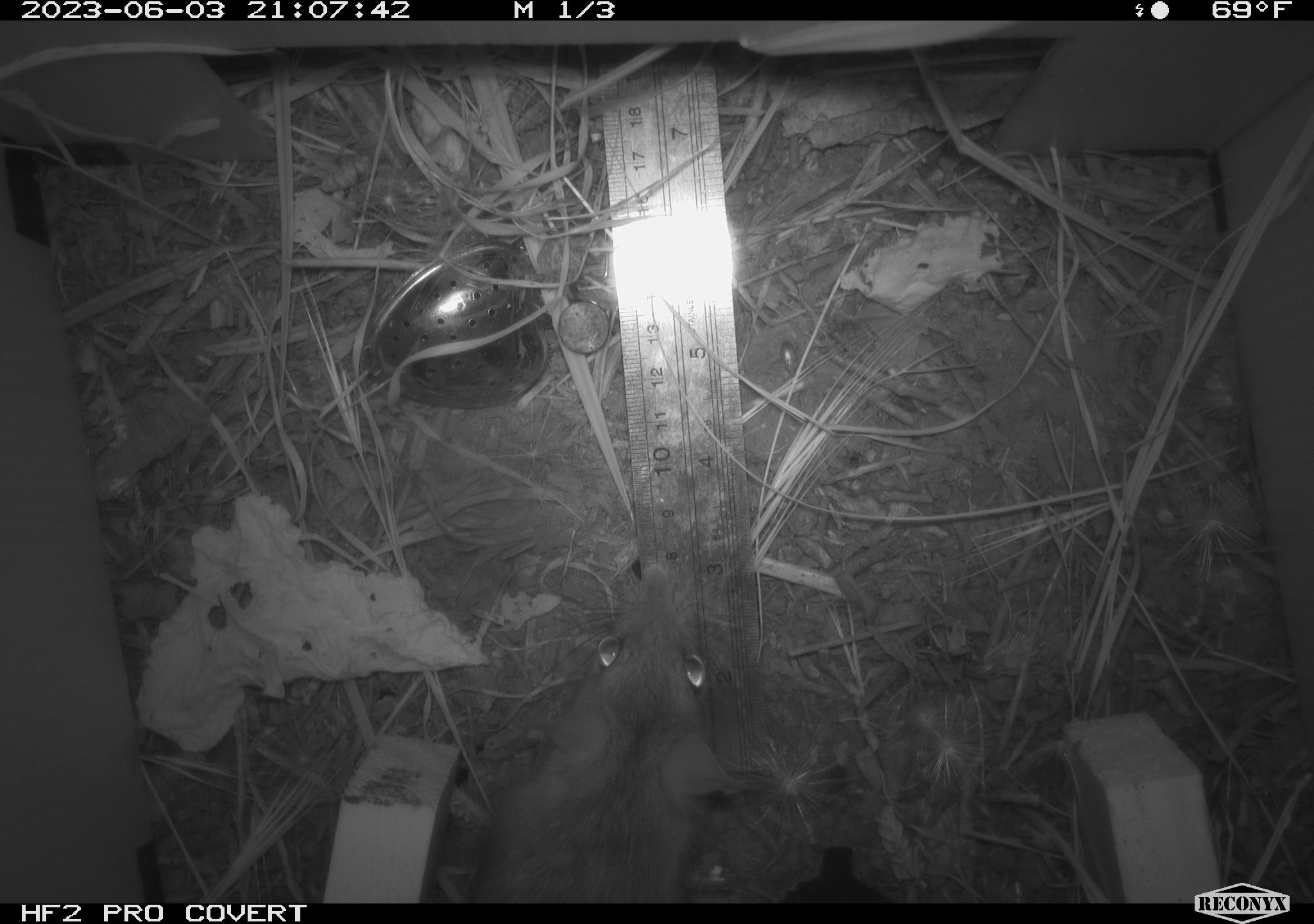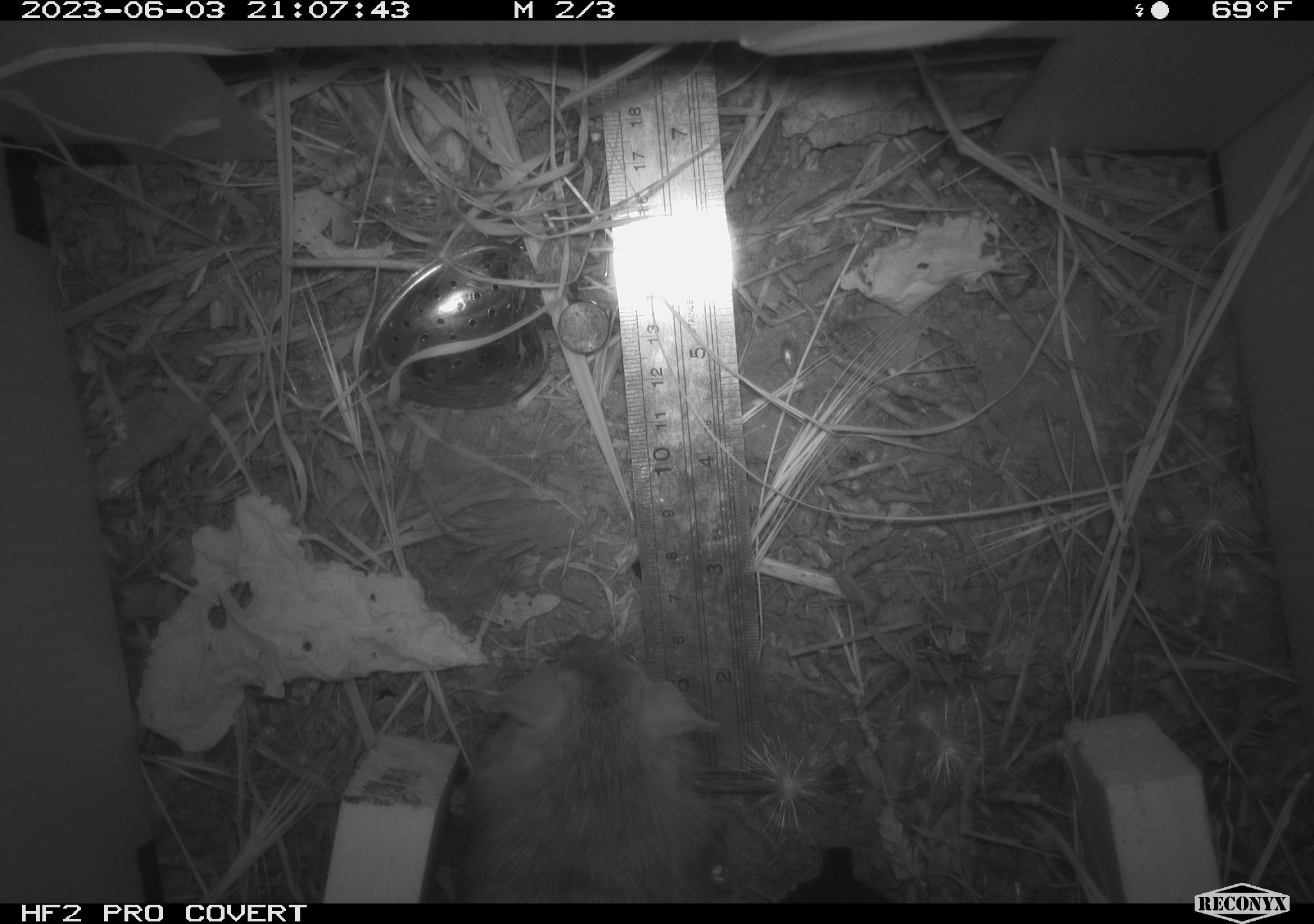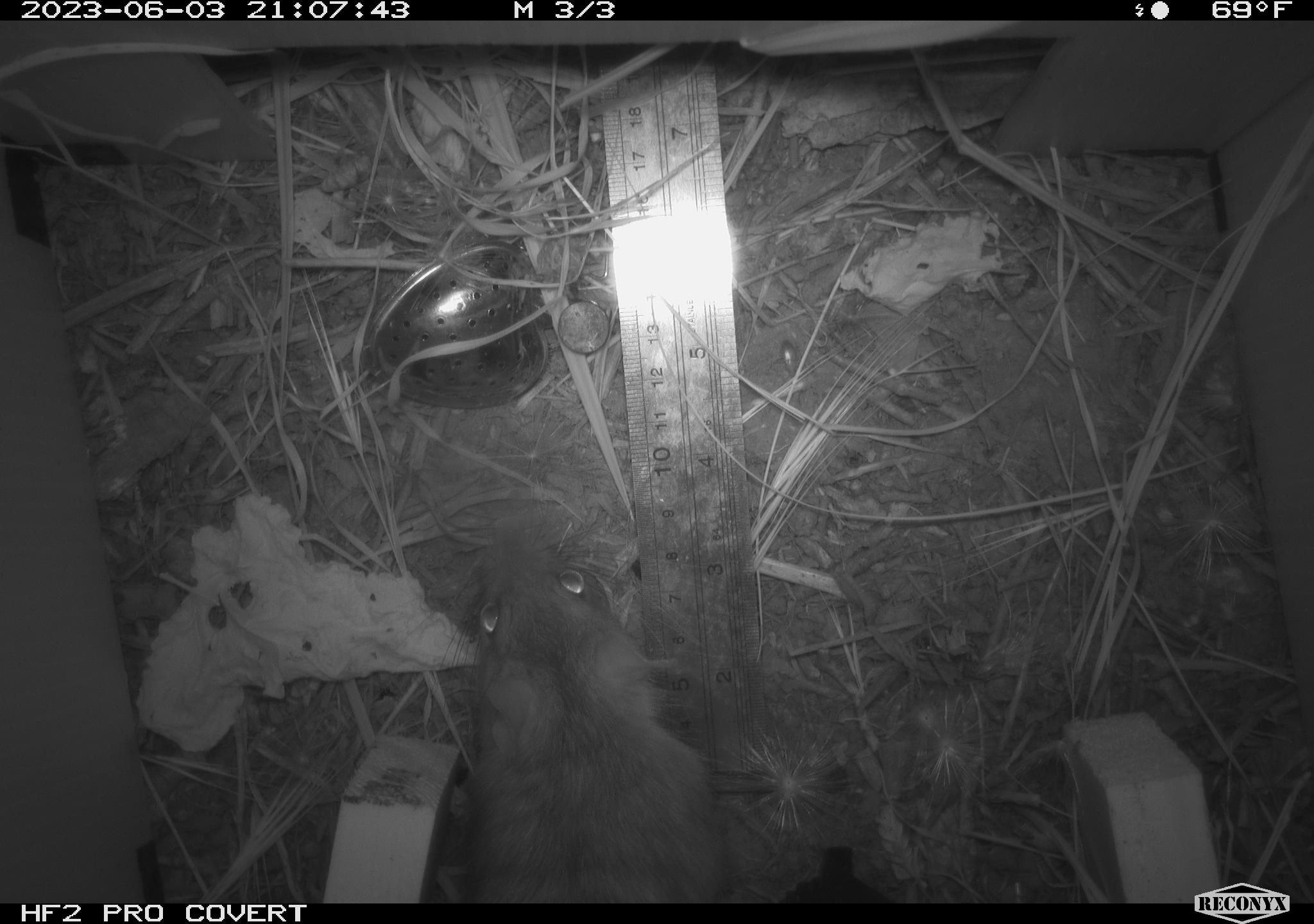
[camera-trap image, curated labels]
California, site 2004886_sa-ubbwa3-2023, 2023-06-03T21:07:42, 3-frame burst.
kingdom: Animalia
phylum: Chordata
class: Mammalia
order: Rodentia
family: Muridae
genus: Rattus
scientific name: Rattus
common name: rat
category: rattus species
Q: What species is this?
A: Rattus species (rat) (Rattus).